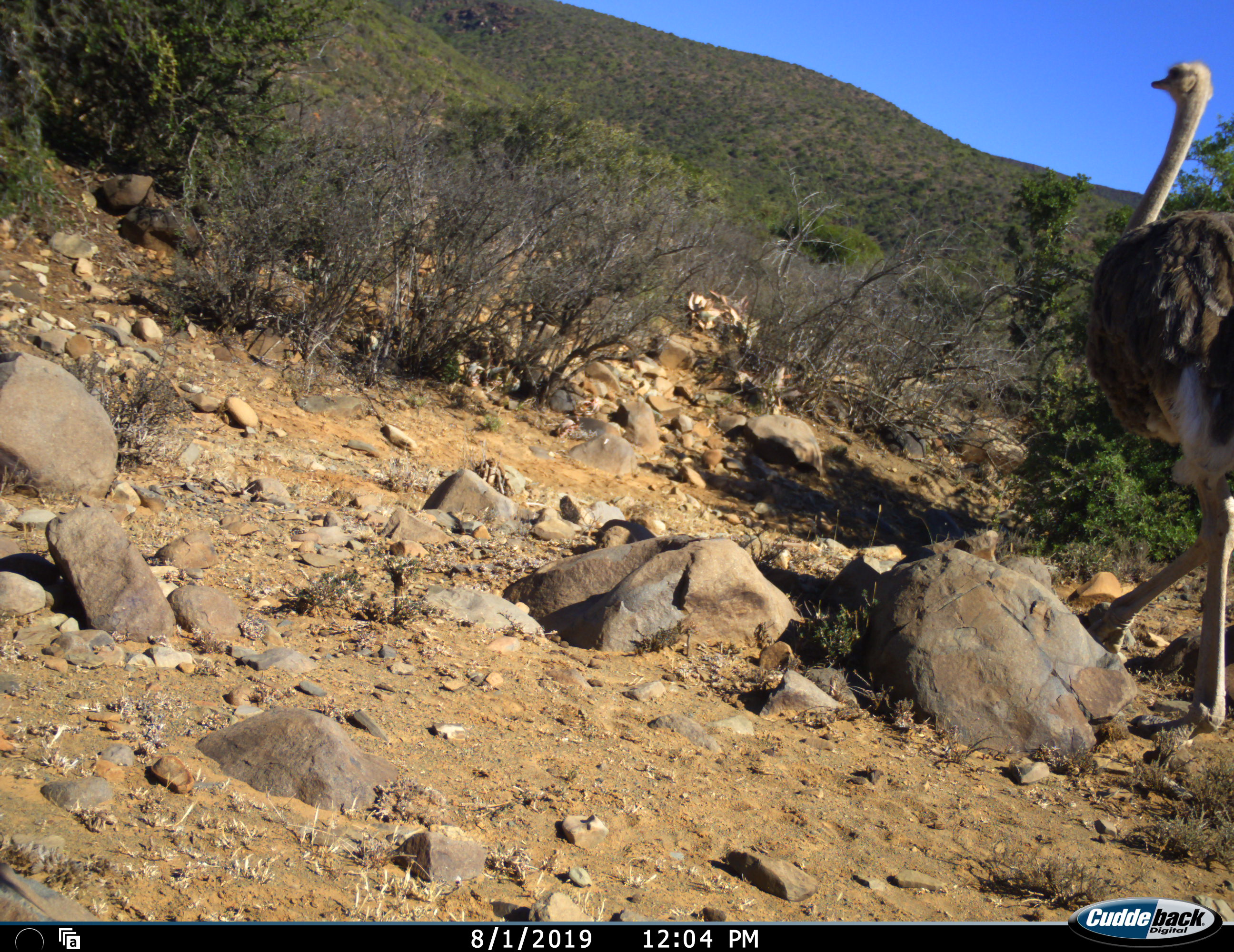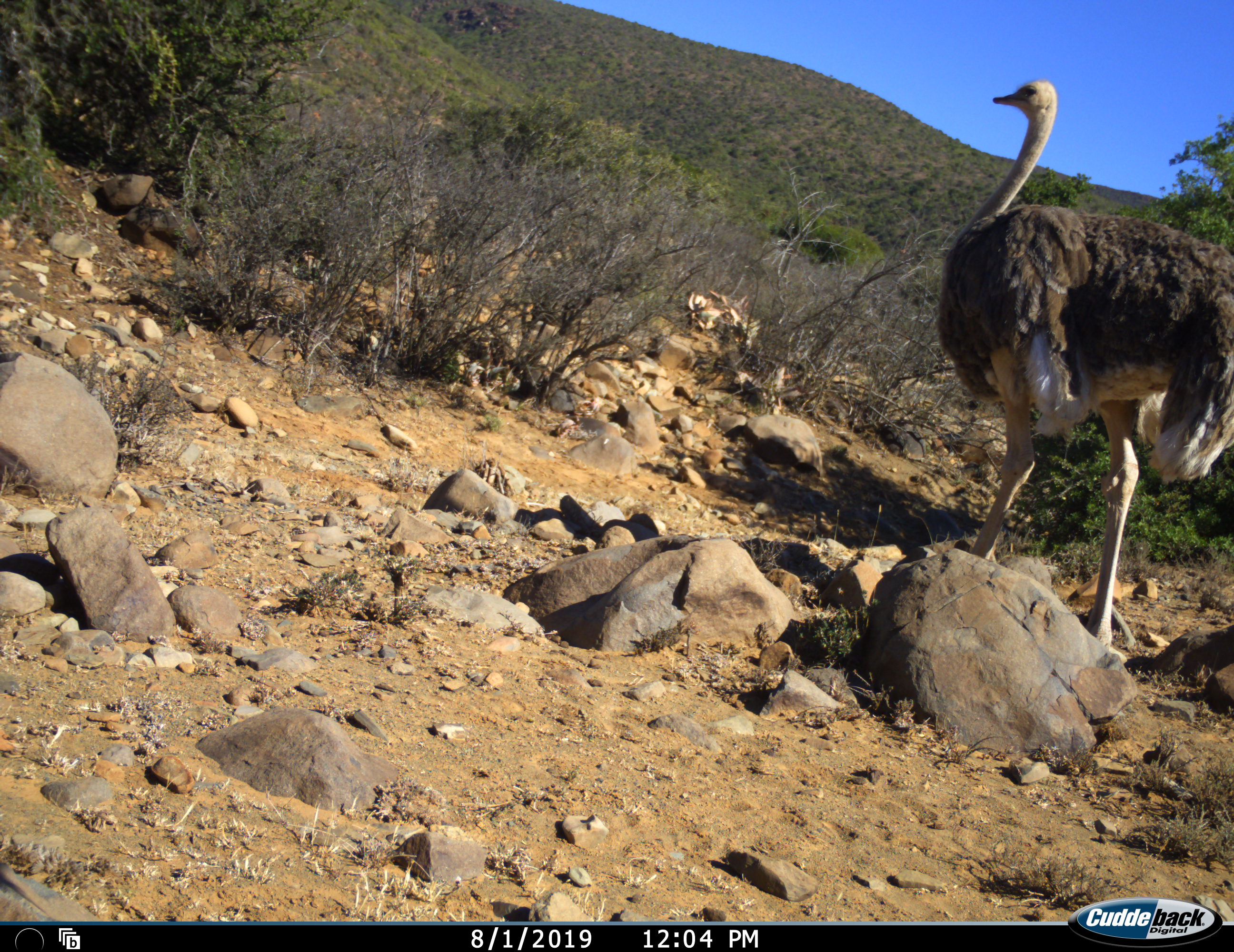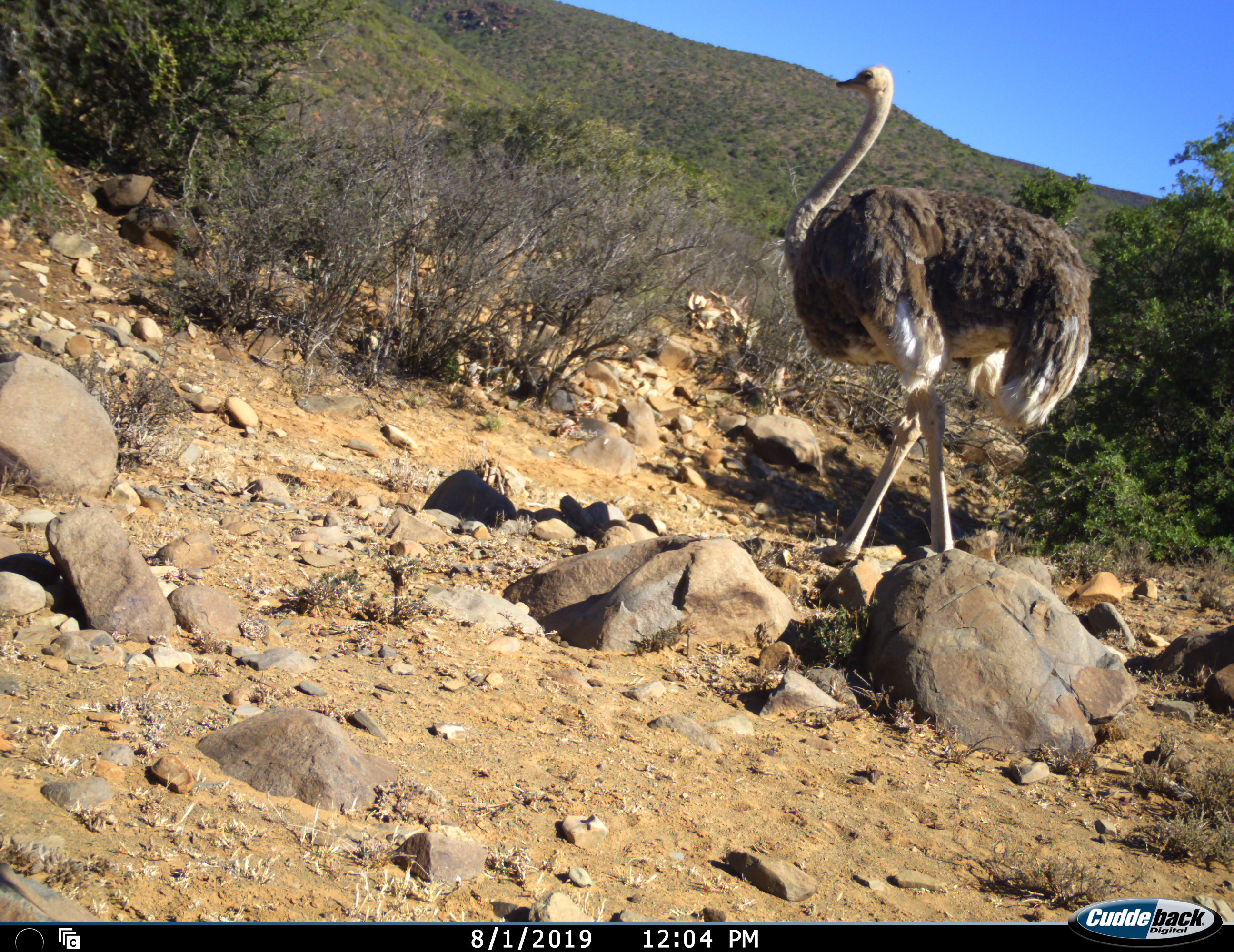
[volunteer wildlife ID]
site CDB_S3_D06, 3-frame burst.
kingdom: Animalia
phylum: Chordata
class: Aves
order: Struthioniformes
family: Struthionidae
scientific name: Struthionidae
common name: ostrich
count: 1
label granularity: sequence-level